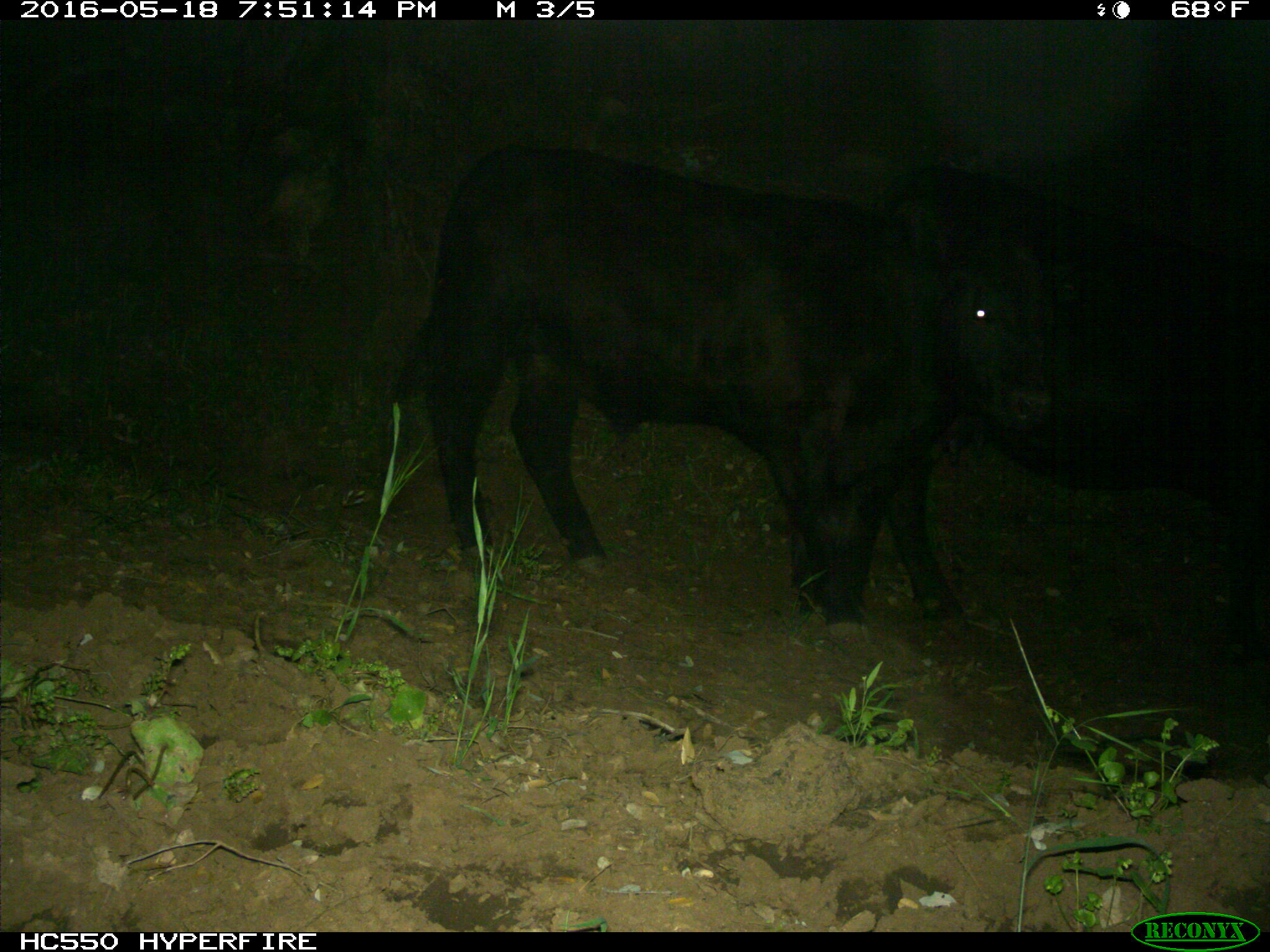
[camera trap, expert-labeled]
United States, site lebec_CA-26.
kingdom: Animalia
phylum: Chordata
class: Mammalia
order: Artiodactyla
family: Bovidae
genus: Bos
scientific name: Bos taurus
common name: domestic cow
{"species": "Bos taurus (domestic cow)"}